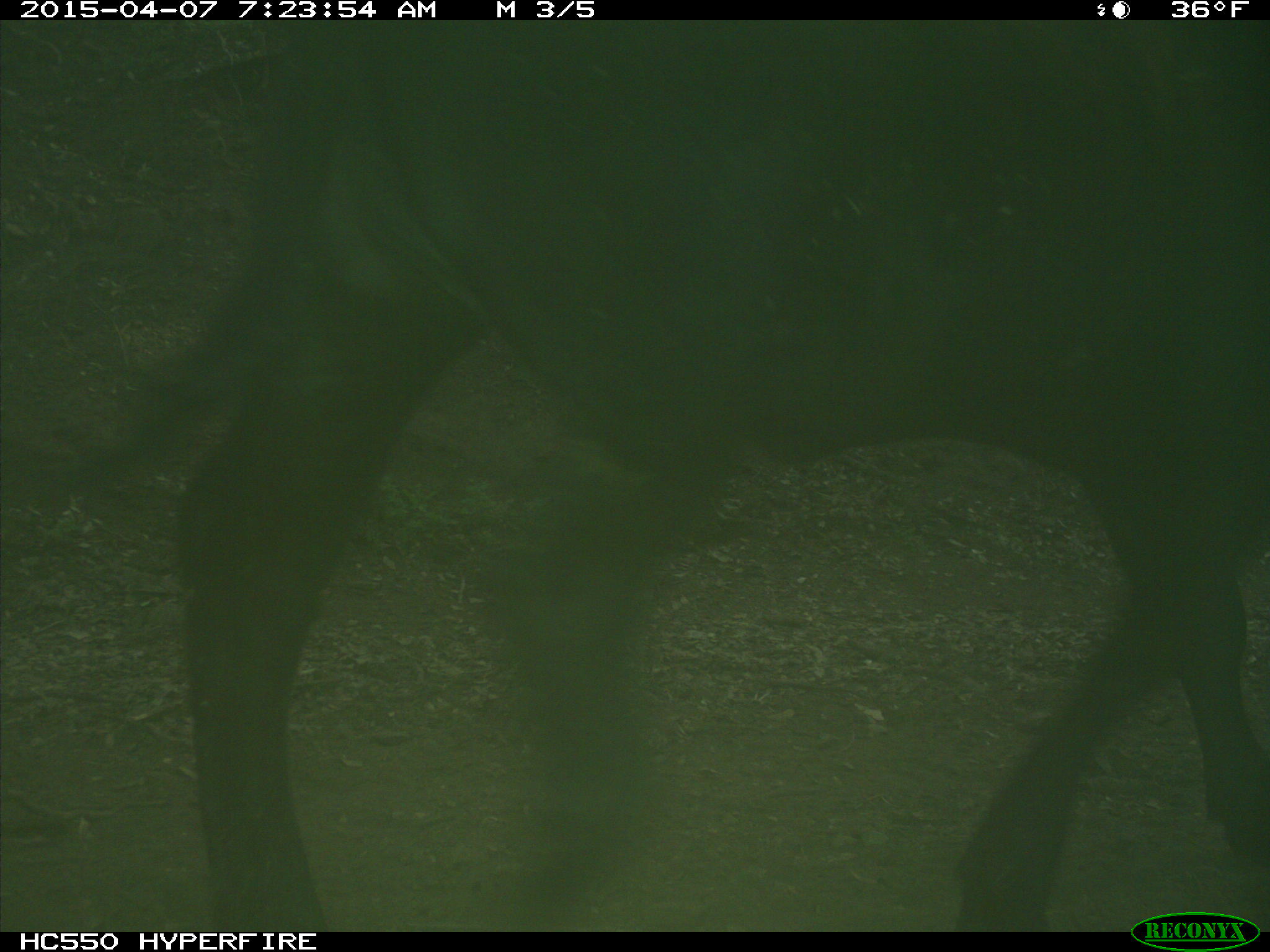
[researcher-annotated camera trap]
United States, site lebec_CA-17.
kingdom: Animalia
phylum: Chordata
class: Mammalia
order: Artiodactyla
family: Bovidae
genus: Bos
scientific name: Bos taurus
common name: domestic cow